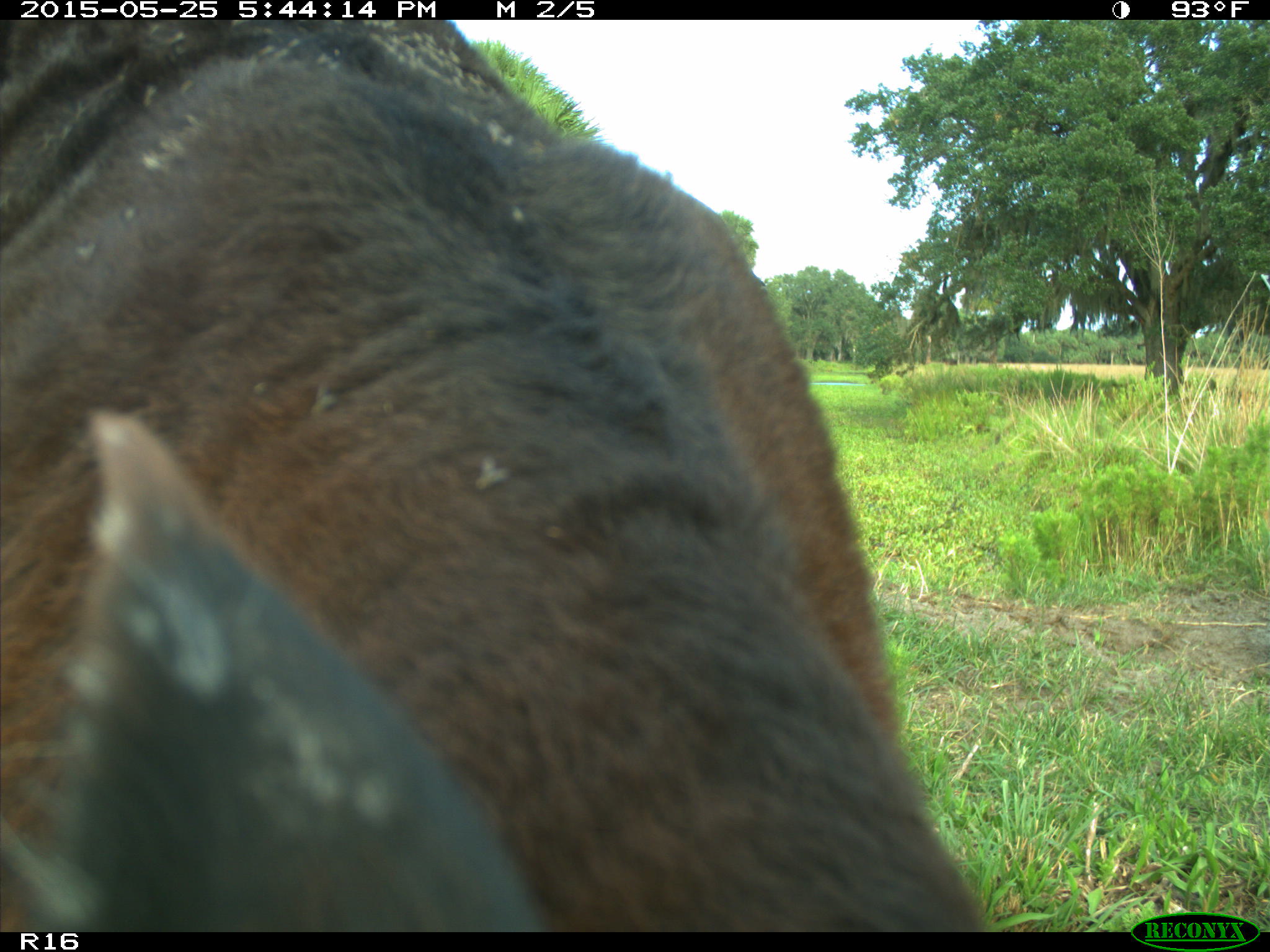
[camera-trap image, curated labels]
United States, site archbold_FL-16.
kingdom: Animalia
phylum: Chordata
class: Mammalia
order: Artiodactyla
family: Bovidae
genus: Bos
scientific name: Bos taurus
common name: domestic cow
Bos taurus (domestic cow).